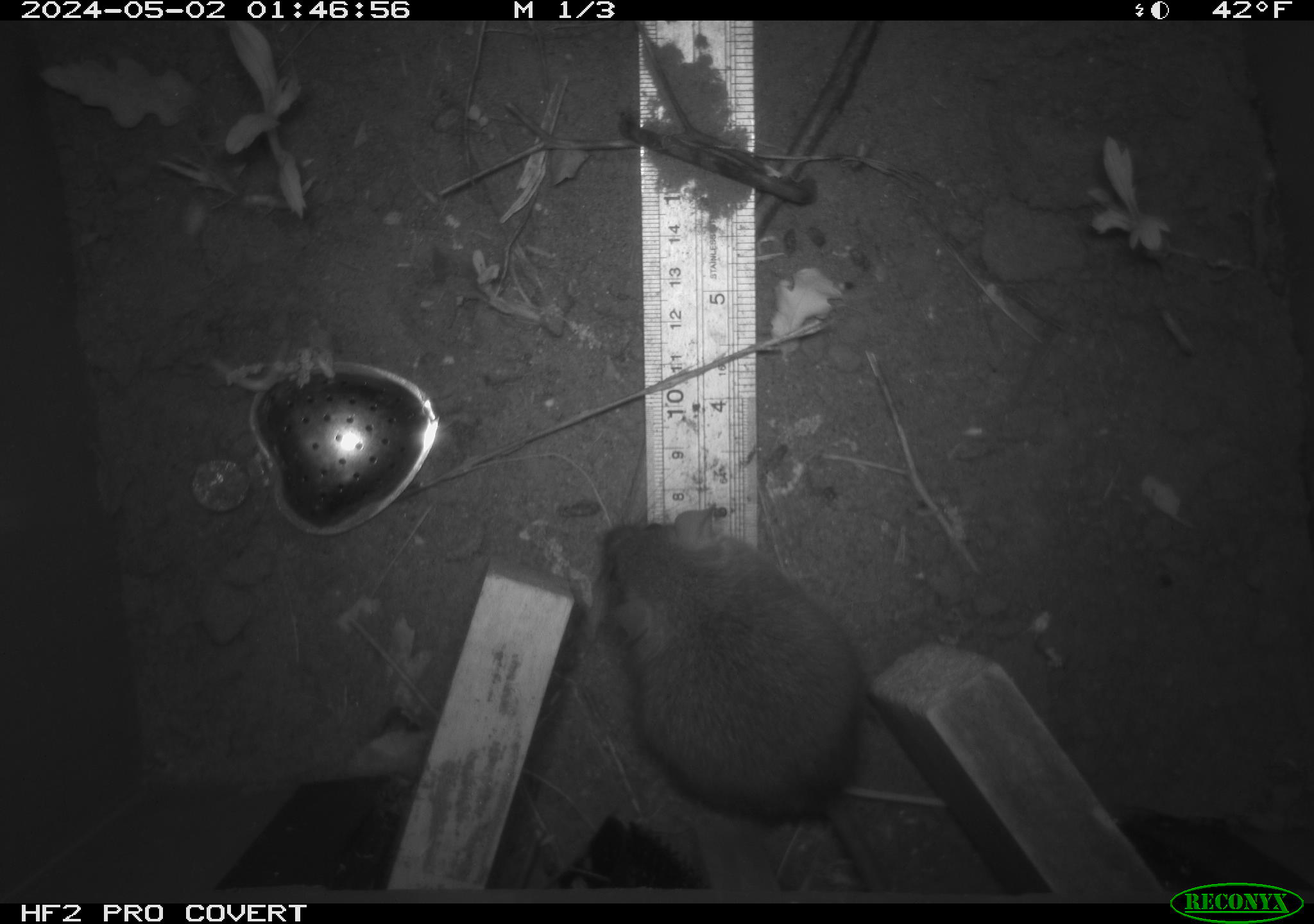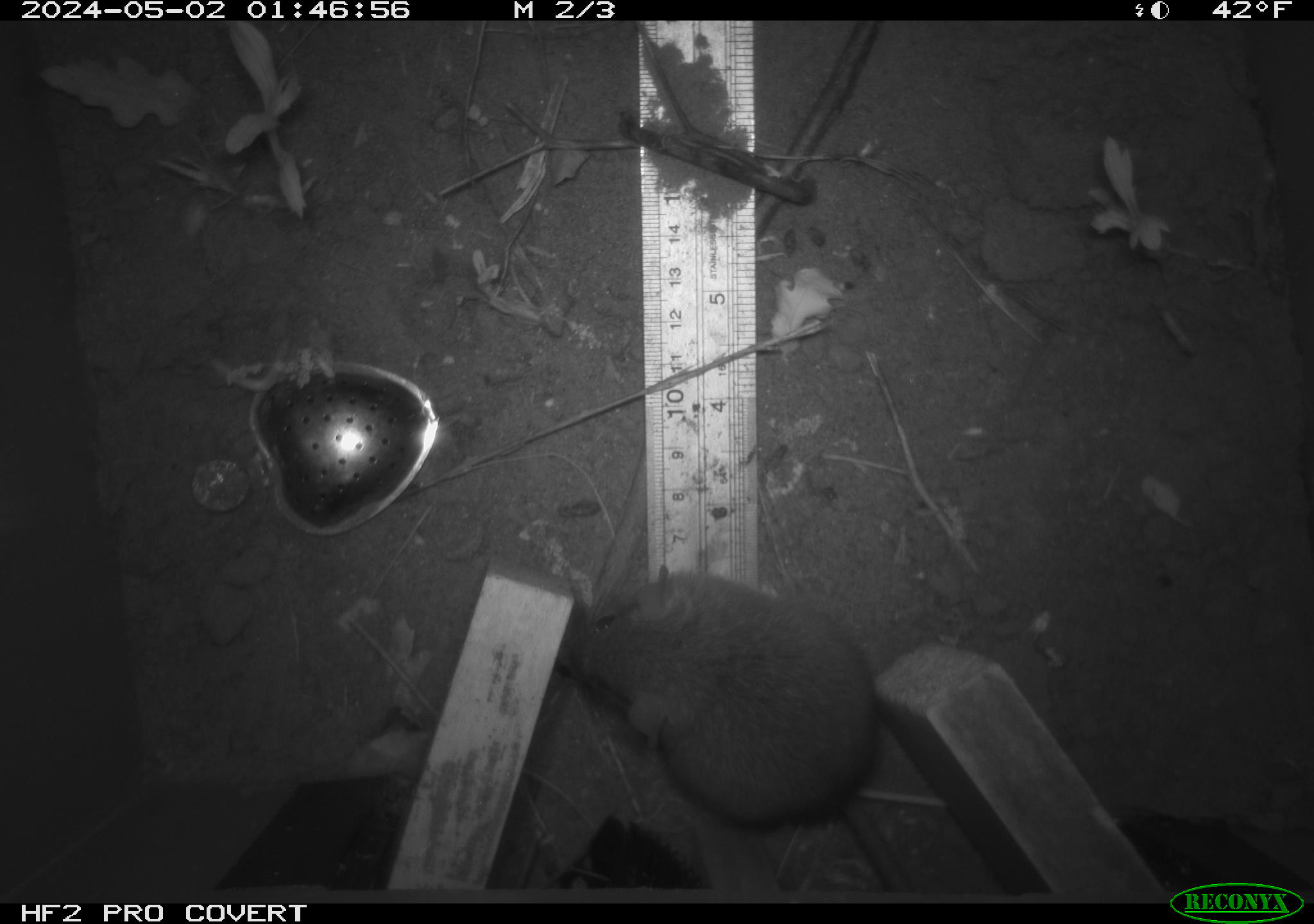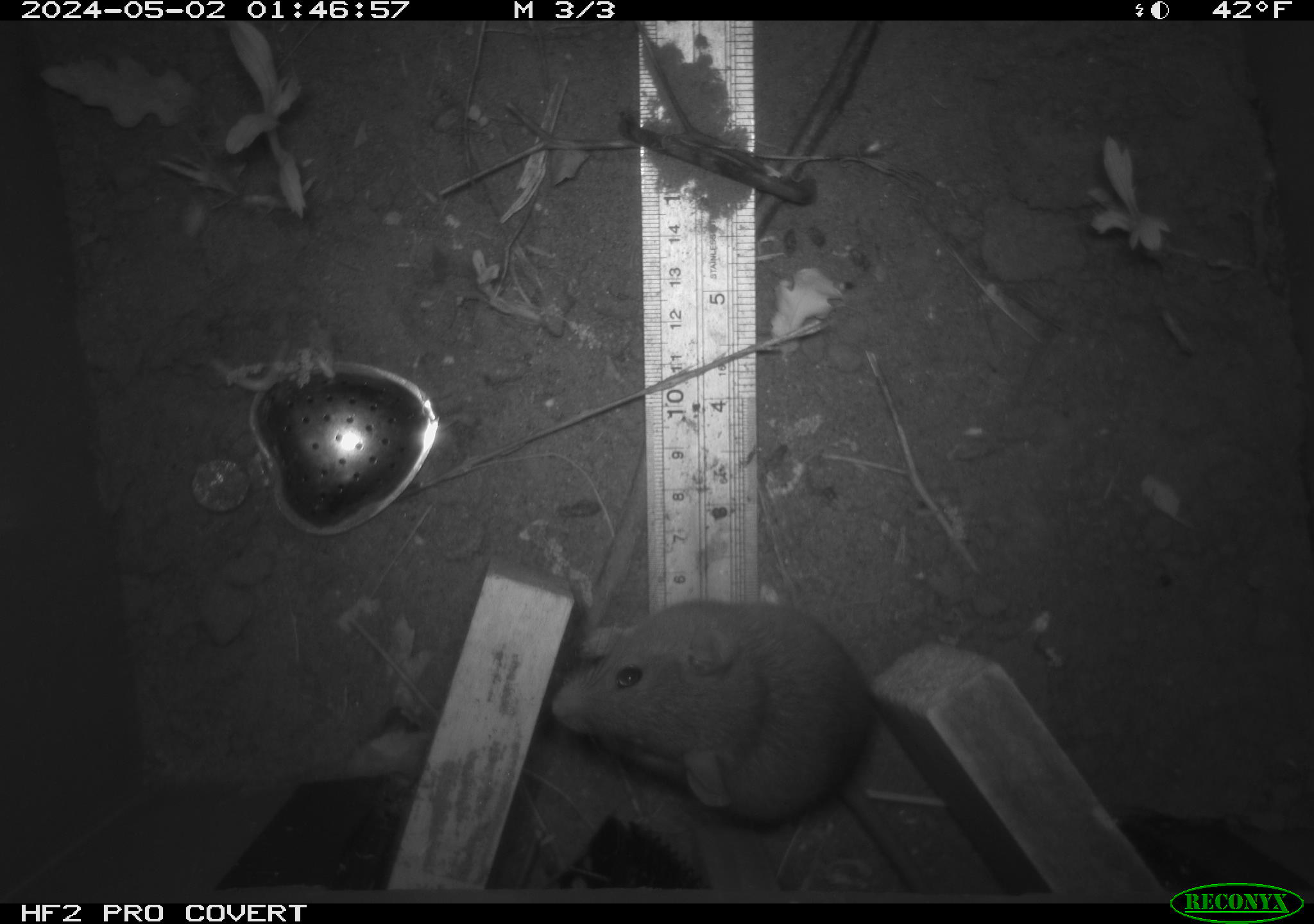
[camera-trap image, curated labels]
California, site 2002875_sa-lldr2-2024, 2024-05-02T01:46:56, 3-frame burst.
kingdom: Animalia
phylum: Chordata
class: Mammalia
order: Rodentia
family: Muridae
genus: Rattus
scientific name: Rattus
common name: rat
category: rattus species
Rattus species (rat) (Rattus).